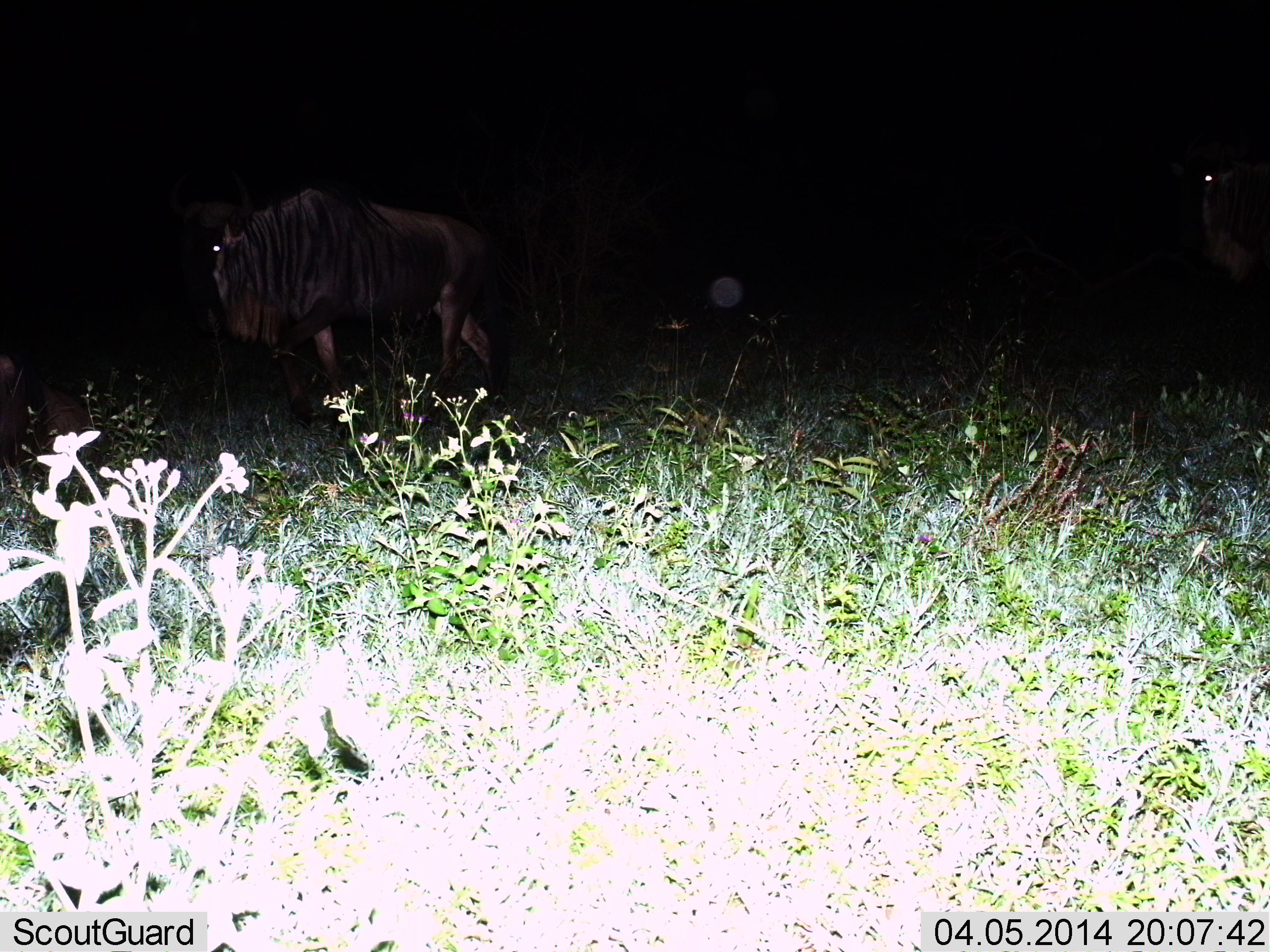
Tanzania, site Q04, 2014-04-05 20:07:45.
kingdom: Animalia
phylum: Chordata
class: Mammalia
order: Artiodactyla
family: Bovidae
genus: Connochaetes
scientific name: Connochaetes taurinus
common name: blue wildebeest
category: wildebeest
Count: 2.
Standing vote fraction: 50%.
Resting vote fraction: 10%.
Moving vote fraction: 60%.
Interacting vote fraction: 0%.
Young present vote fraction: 0%.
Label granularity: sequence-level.